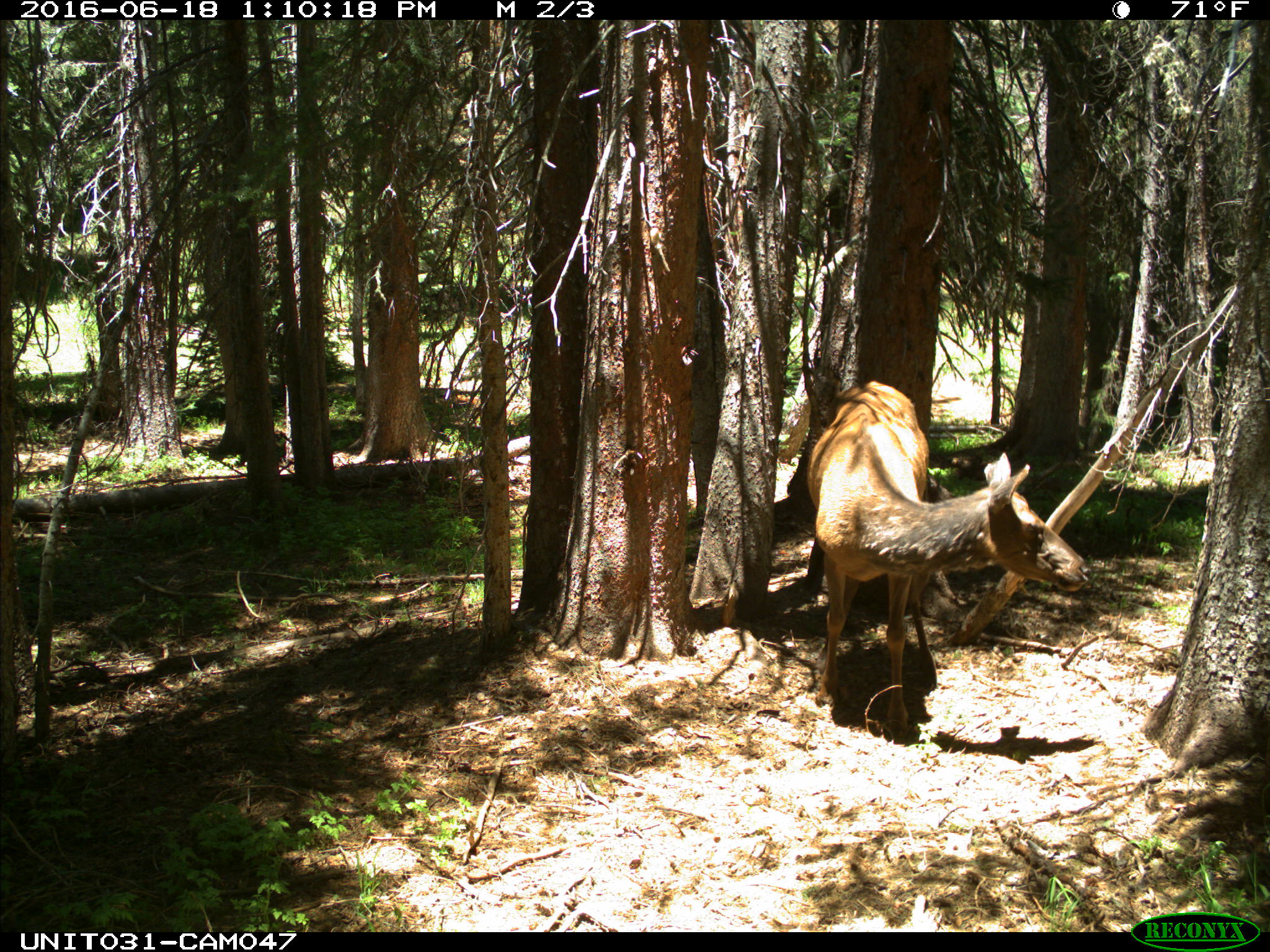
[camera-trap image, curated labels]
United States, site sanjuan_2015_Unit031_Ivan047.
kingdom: Animalia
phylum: Chordata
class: Mammalia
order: Artiodactyla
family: Cervidae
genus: Cervus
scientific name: Cervus elaphus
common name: red deer